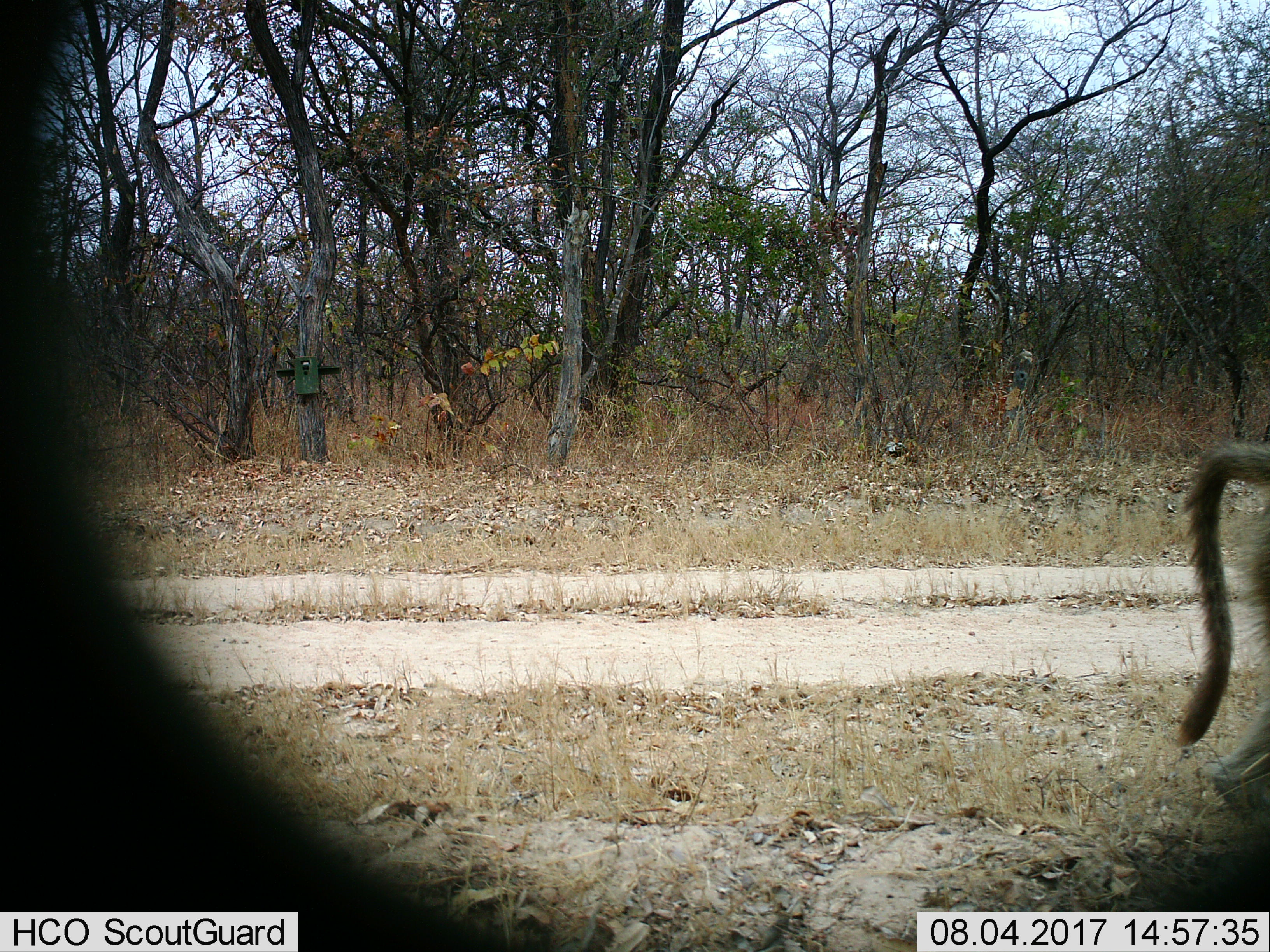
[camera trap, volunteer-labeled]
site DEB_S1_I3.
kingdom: Animalia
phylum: Chordata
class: Mammalia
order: Primates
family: Cercopithecidae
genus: Papio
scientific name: Papio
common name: baboon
Baboon (Papio), count 1. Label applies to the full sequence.